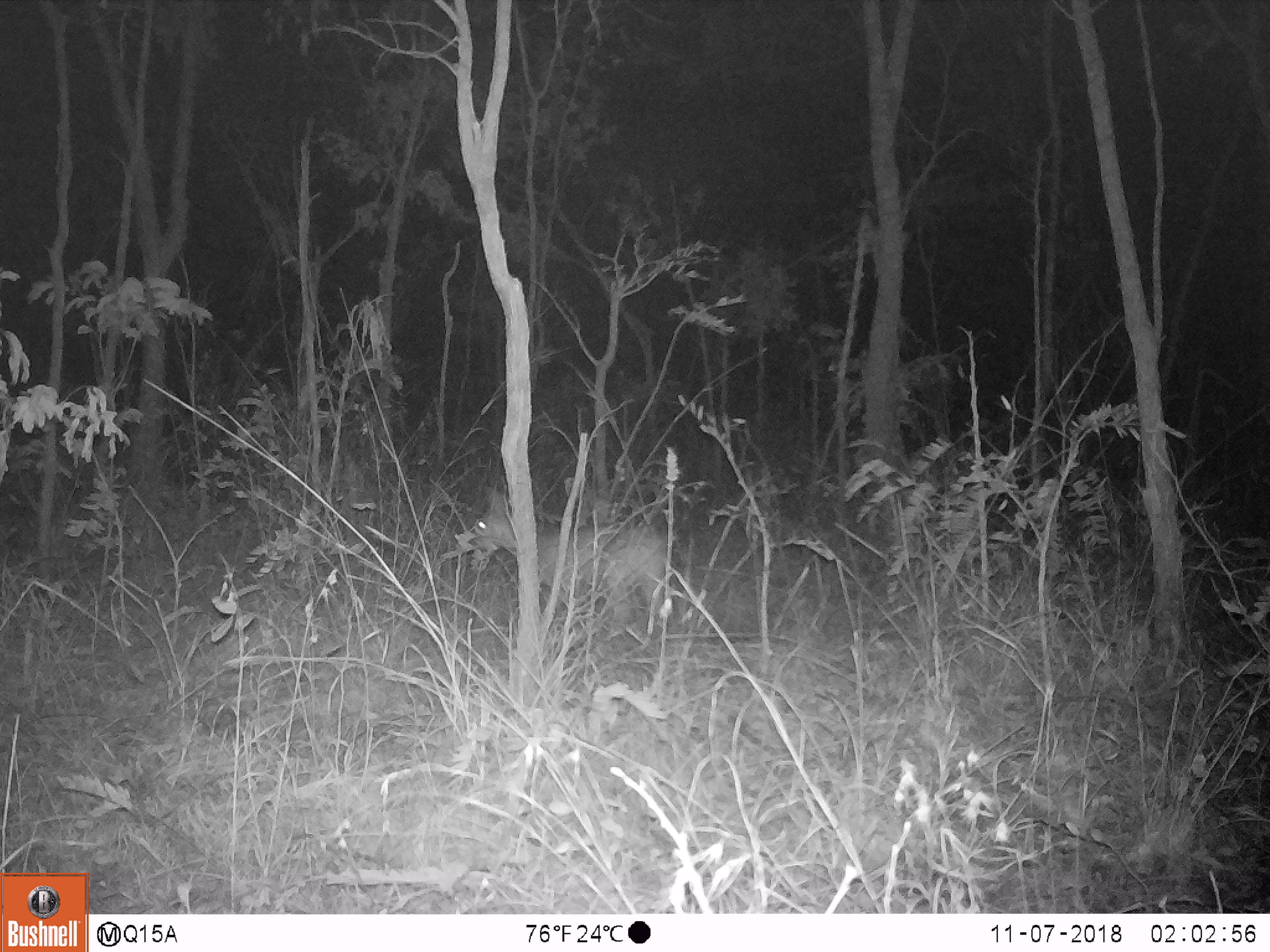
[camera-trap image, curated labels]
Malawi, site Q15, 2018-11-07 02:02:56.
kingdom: Animalia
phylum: Chordata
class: Aves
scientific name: Aves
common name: bird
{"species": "bird (Aves)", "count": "1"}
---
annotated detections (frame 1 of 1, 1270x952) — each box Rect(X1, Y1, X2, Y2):
bird: Rect(450, 469, 688, 645)